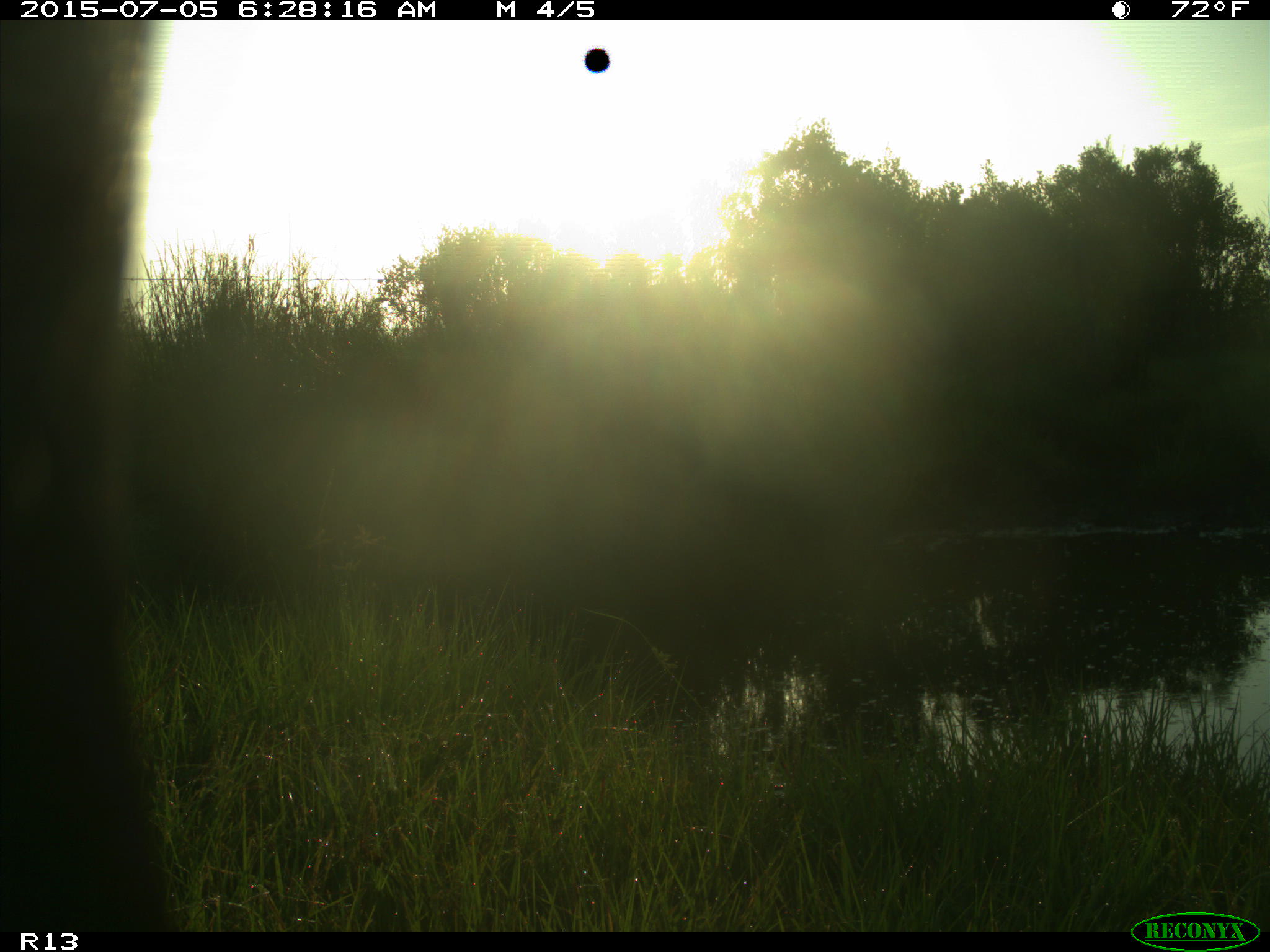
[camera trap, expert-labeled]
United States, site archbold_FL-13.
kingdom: Animalia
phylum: Chordata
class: Mammalia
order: Artiodactyla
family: Bovidae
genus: Bos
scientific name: Bos taurus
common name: domestic cow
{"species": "Bos taurus (domestic cow)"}